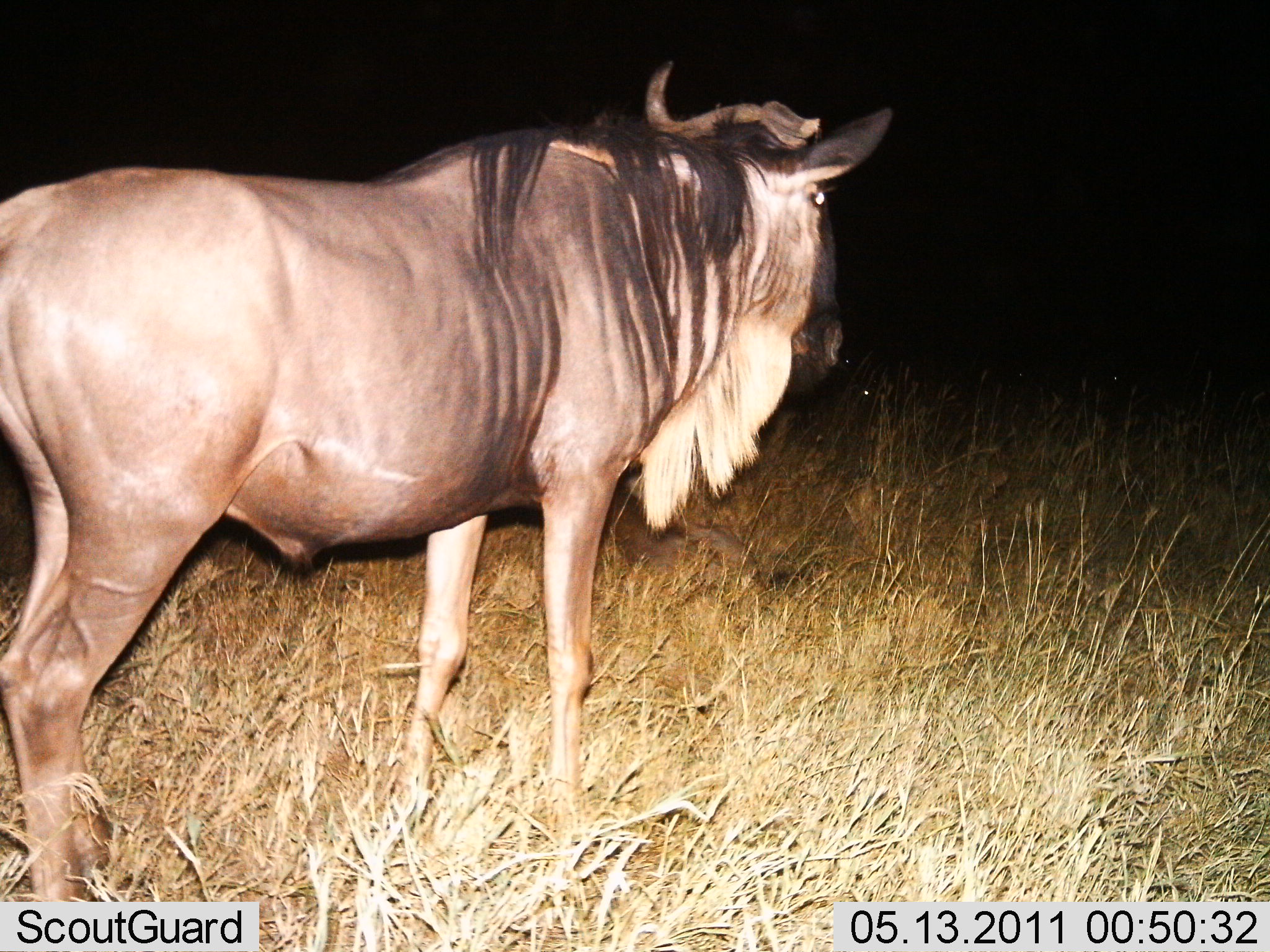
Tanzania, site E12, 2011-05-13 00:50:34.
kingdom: Animalia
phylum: Chordata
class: Mammalia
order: Artiodactyla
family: Bovidae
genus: Connochaetes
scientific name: Connochaetes taurinus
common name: blue wildebeest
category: wildebeest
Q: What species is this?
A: Wildebeest (blue wildebeest) (Connochaetes taurinus).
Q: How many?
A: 1.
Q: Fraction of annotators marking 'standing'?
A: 100%.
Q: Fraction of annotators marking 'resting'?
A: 0%.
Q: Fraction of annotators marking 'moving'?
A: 0%.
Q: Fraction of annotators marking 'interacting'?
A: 0%.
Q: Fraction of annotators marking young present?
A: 0%.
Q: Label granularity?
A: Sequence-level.